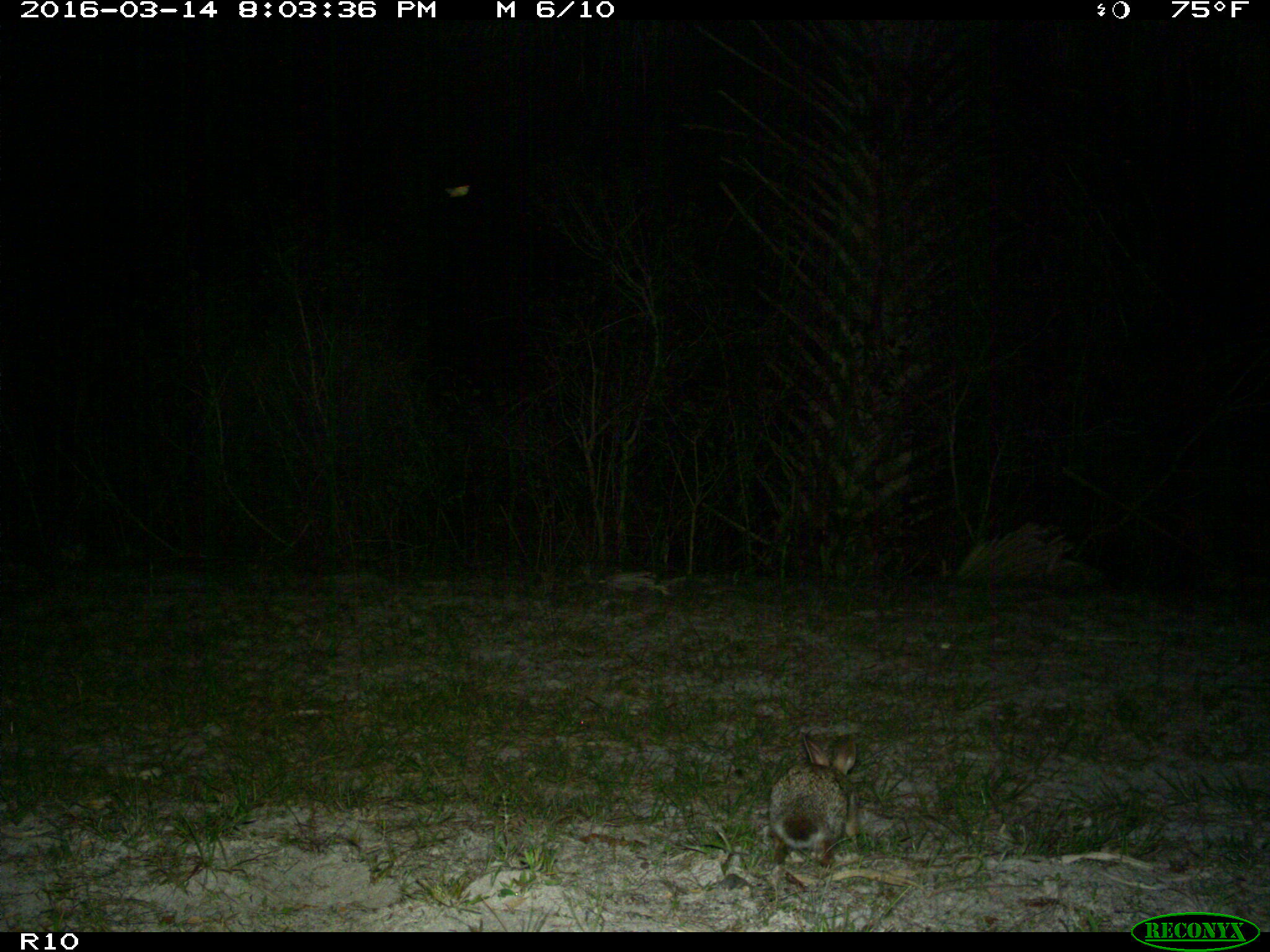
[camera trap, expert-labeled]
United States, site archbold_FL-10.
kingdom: Animalia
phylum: Chordata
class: Mammalia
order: Lagomorpha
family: Leporidae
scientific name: Leporidae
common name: rabbits and hares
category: unidentified rabbit